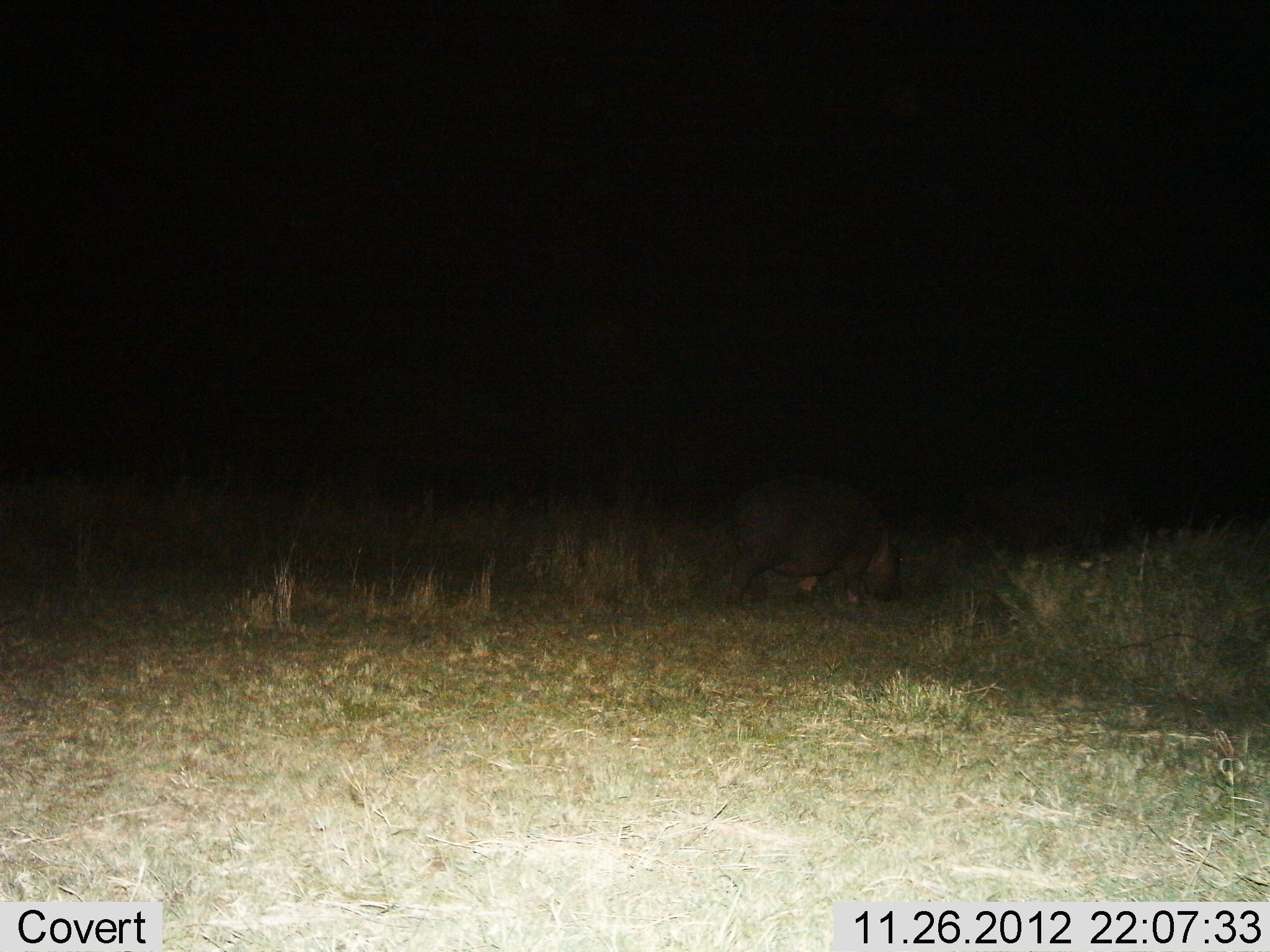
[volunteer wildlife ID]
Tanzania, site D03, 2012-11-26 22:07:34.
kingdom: Animalia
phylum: Chordata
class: Mammalia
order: Artiodactyla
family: Hippopotamidae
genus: Hippopotamus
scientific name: Hippopotamus amphibius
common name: hippopotamus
Hippopotamus (Hippopotamus amphibius), count 1. Behavior (volunteer vote fractions): standing 27%, resting 0%, moving 58%, interacting 0%. Young present (vote fraction): 0%. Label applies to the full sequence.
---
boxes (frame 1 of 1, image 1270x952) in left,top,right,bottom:
animal: 727,476,905,617